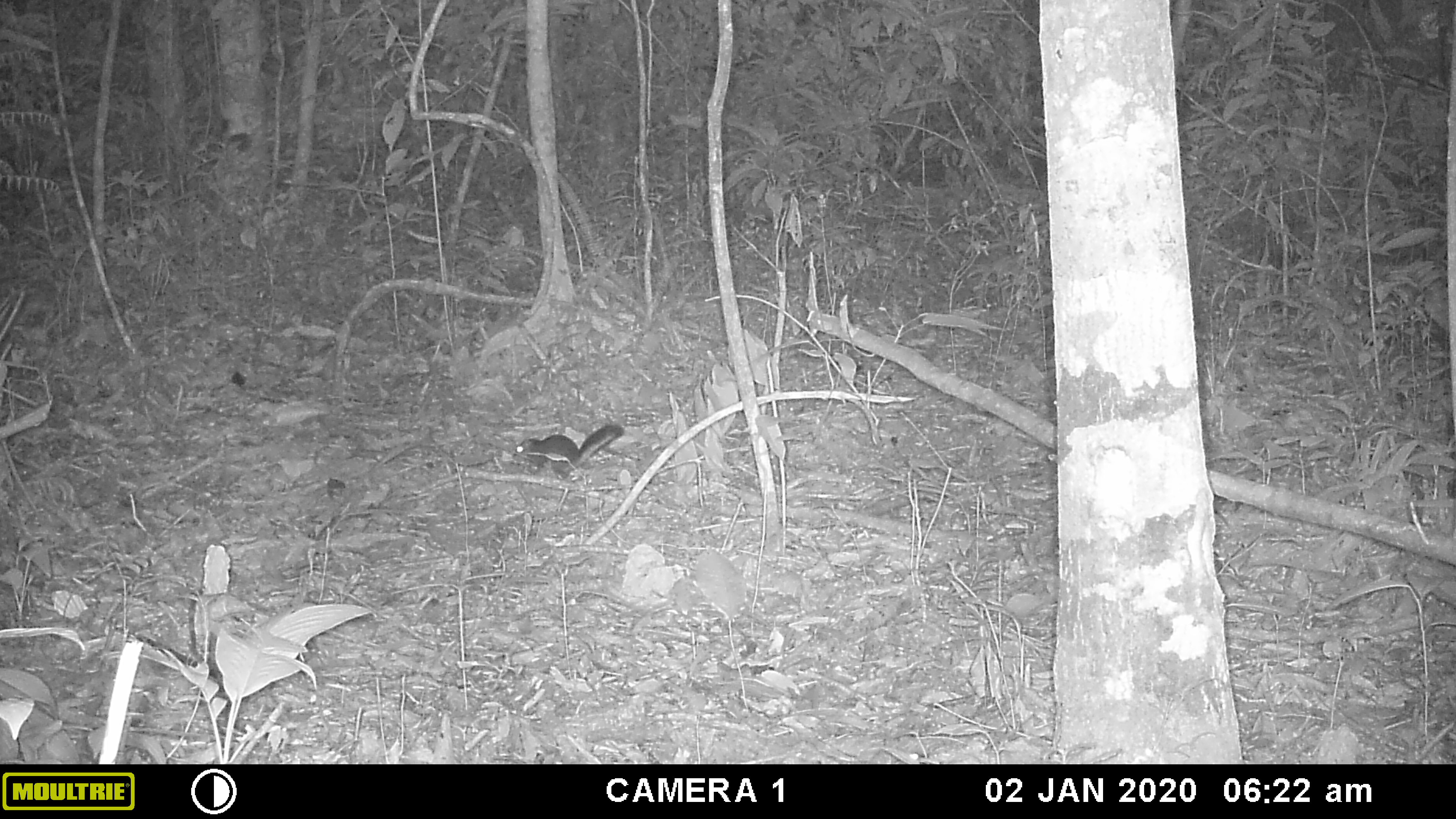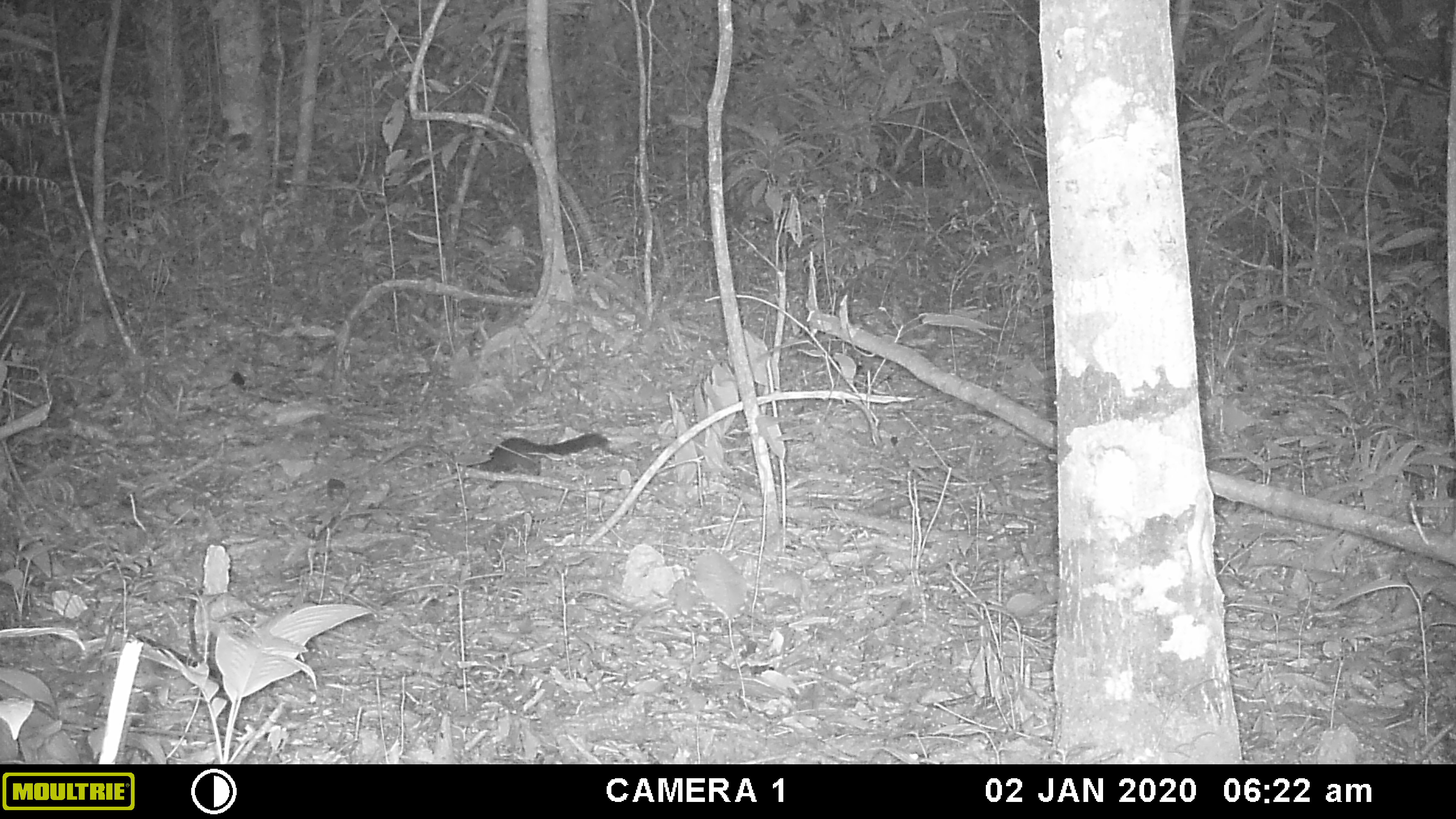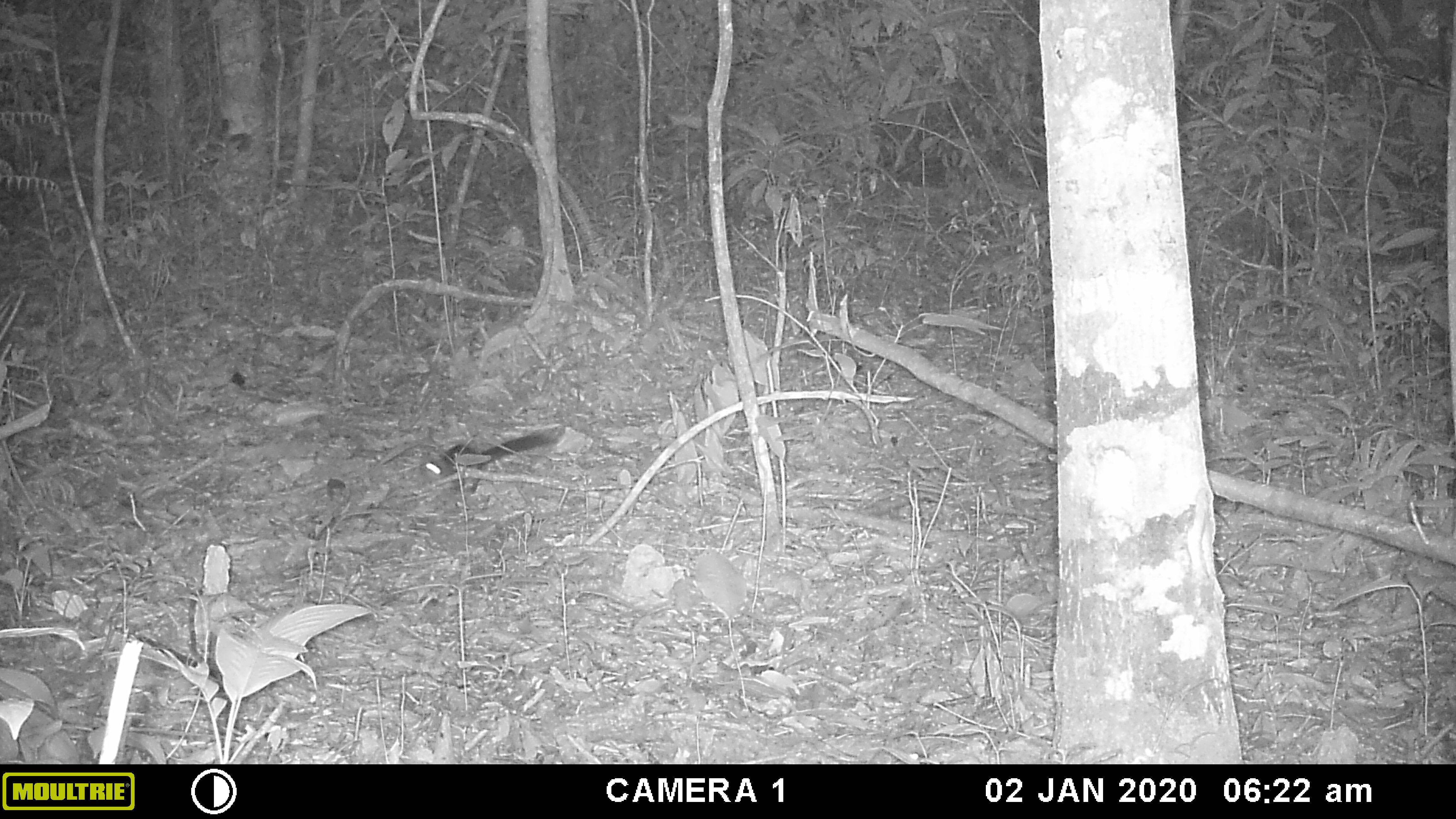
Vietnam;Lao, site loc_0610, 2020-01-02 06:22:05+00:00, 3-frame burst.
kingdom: Animalia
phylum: Chordata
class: Mammalia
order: Rodentia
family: Sciuridae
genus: Dremomys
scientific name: Dremomys rufigenis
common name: red-cheeked squirrel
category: red cheeked squirrel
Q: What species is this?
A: Red cheeked squirrel (red-cheeked squirrel) (Dremomys rufigenis).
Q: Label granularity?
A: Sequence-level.